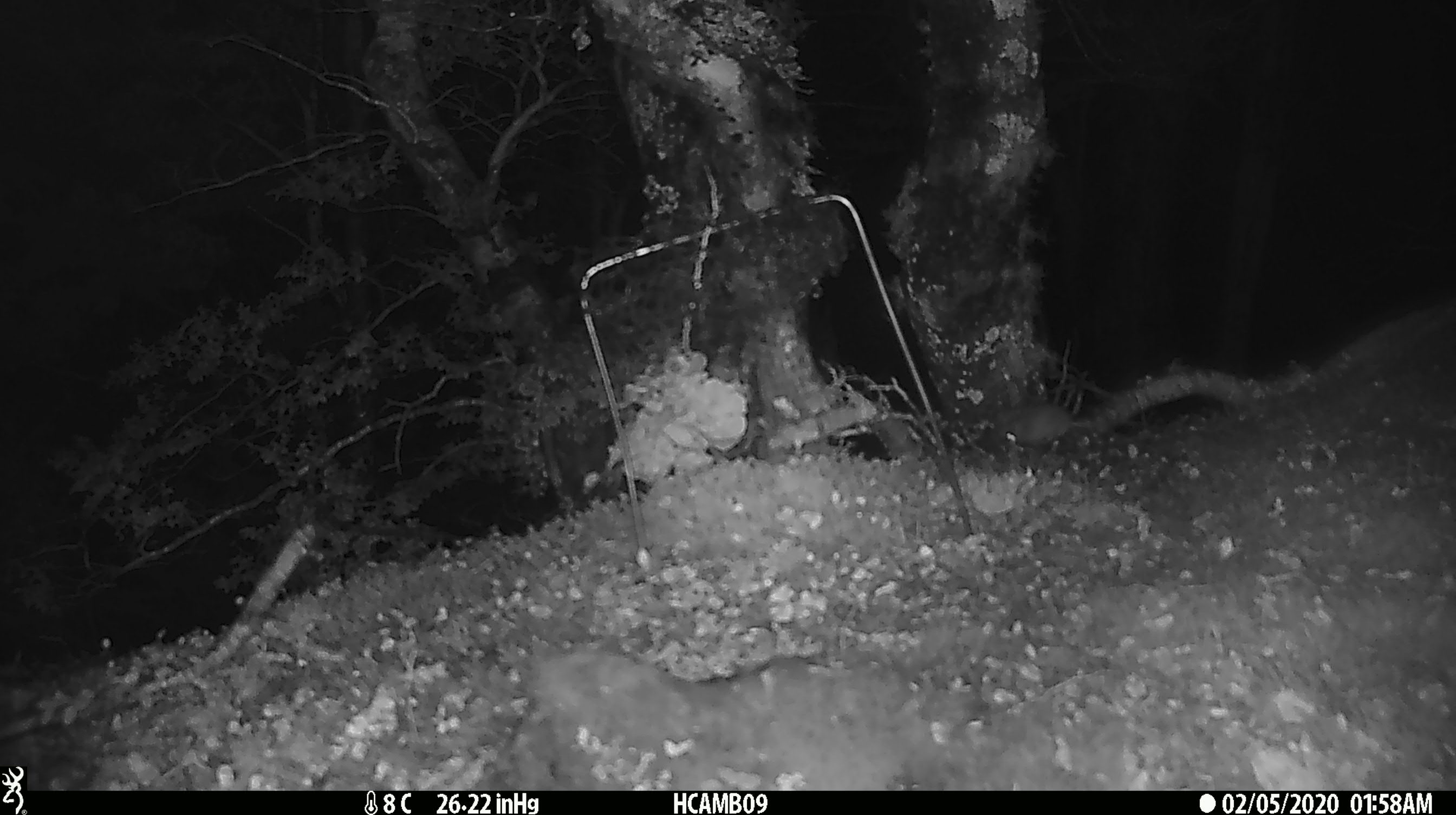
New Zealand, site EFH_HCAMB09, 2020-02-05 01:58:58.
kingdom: Animalia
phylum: Chordata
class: Mammalia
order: Rodentia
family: Muridae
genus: Mus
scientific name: Mus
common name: mouse